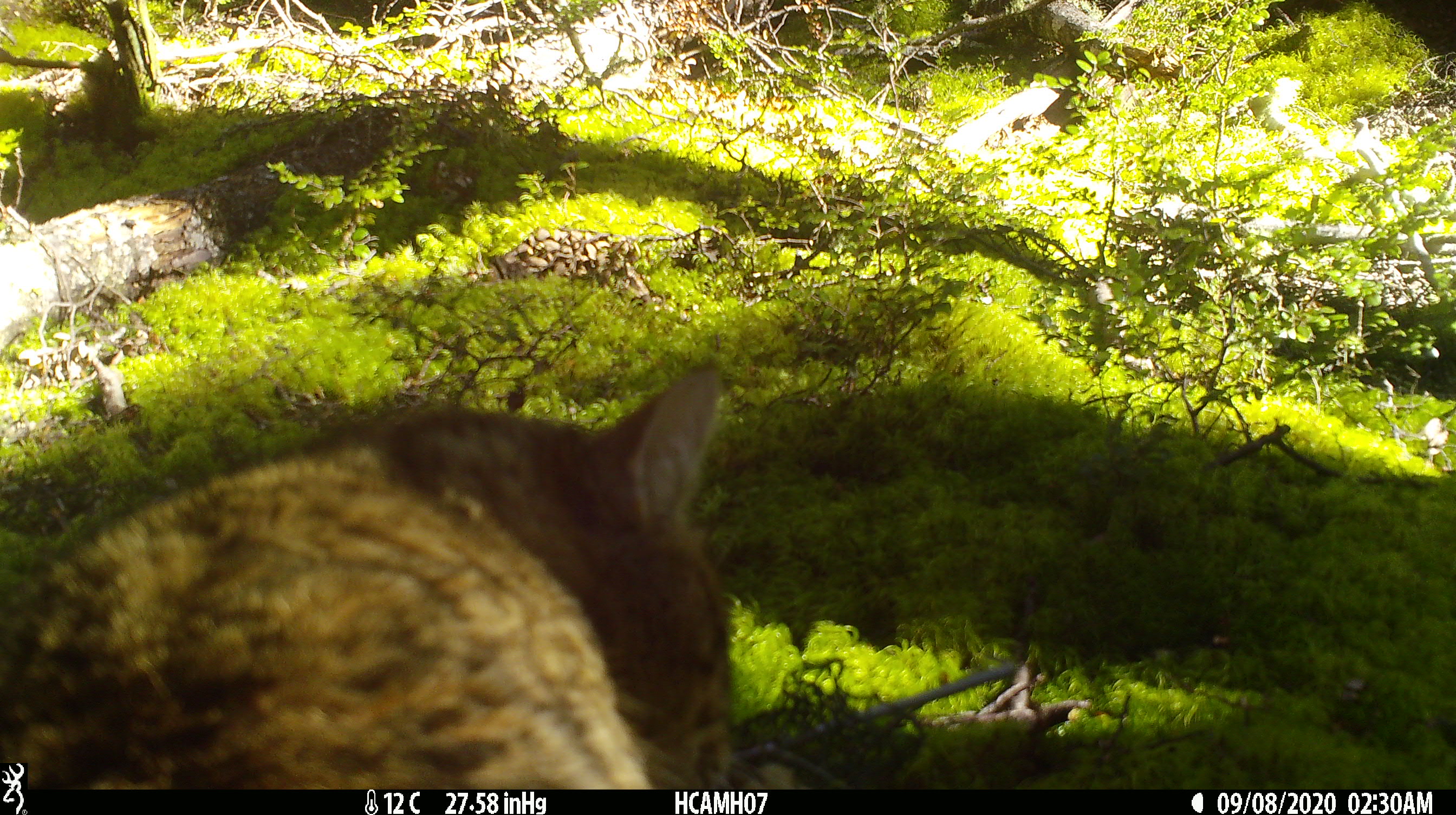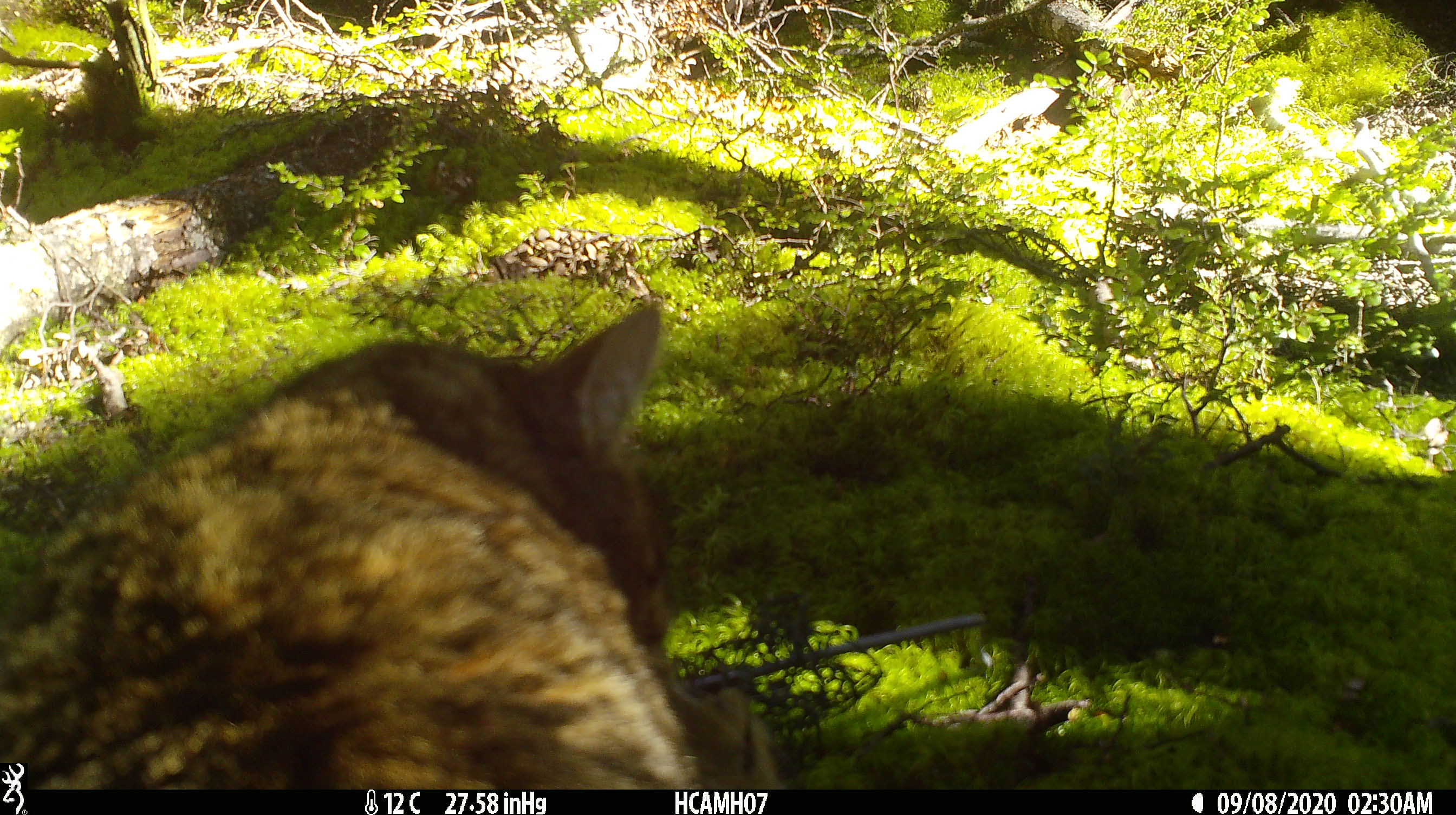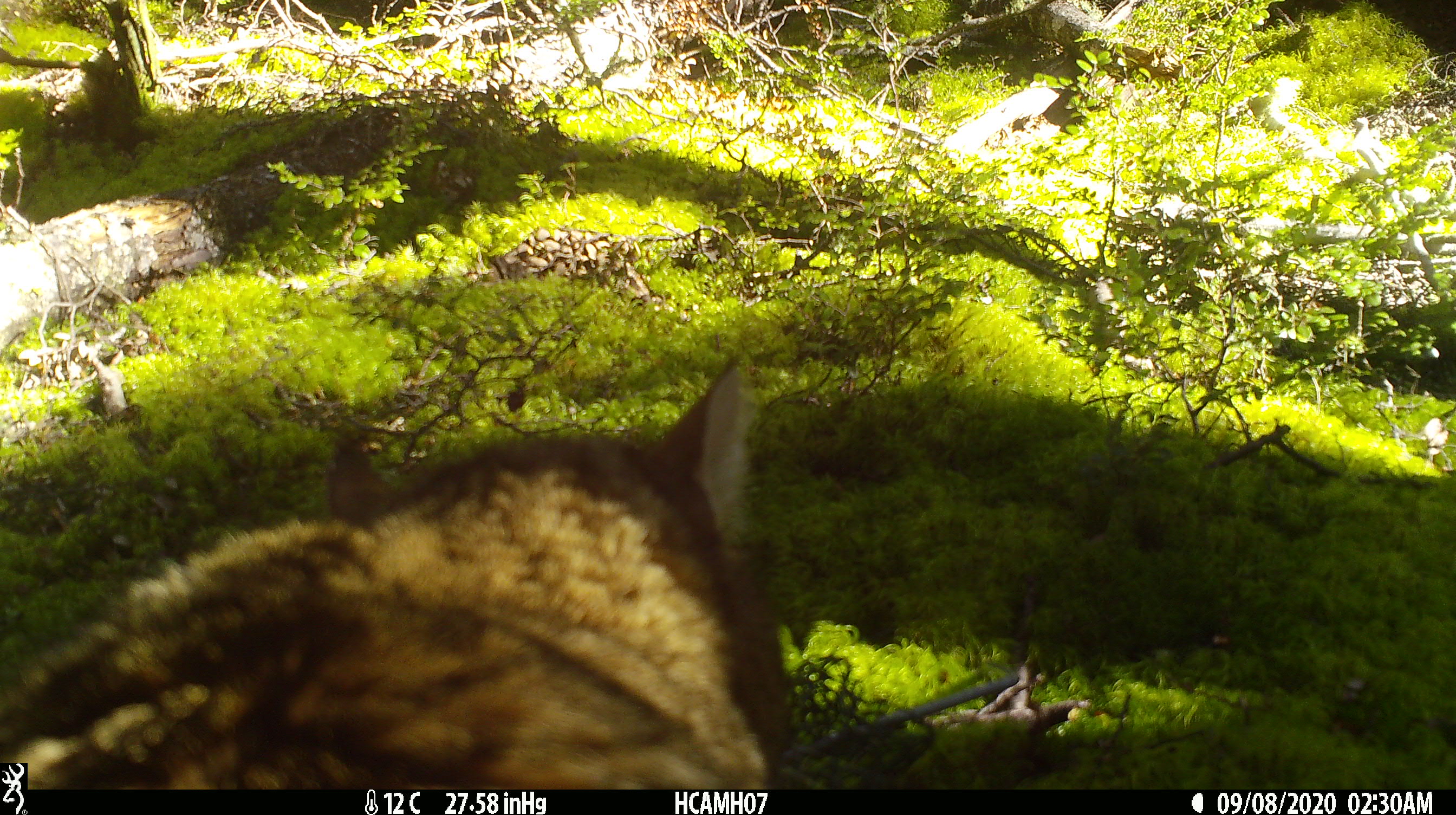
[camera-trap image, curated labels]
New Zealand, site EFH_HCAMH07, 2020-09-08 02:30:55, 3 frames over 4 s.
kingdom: Animalia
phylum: Chordata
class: Mammalia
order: Carnivora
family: Felidae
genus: Felis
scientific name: Felis catus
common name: domestic cat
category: cat